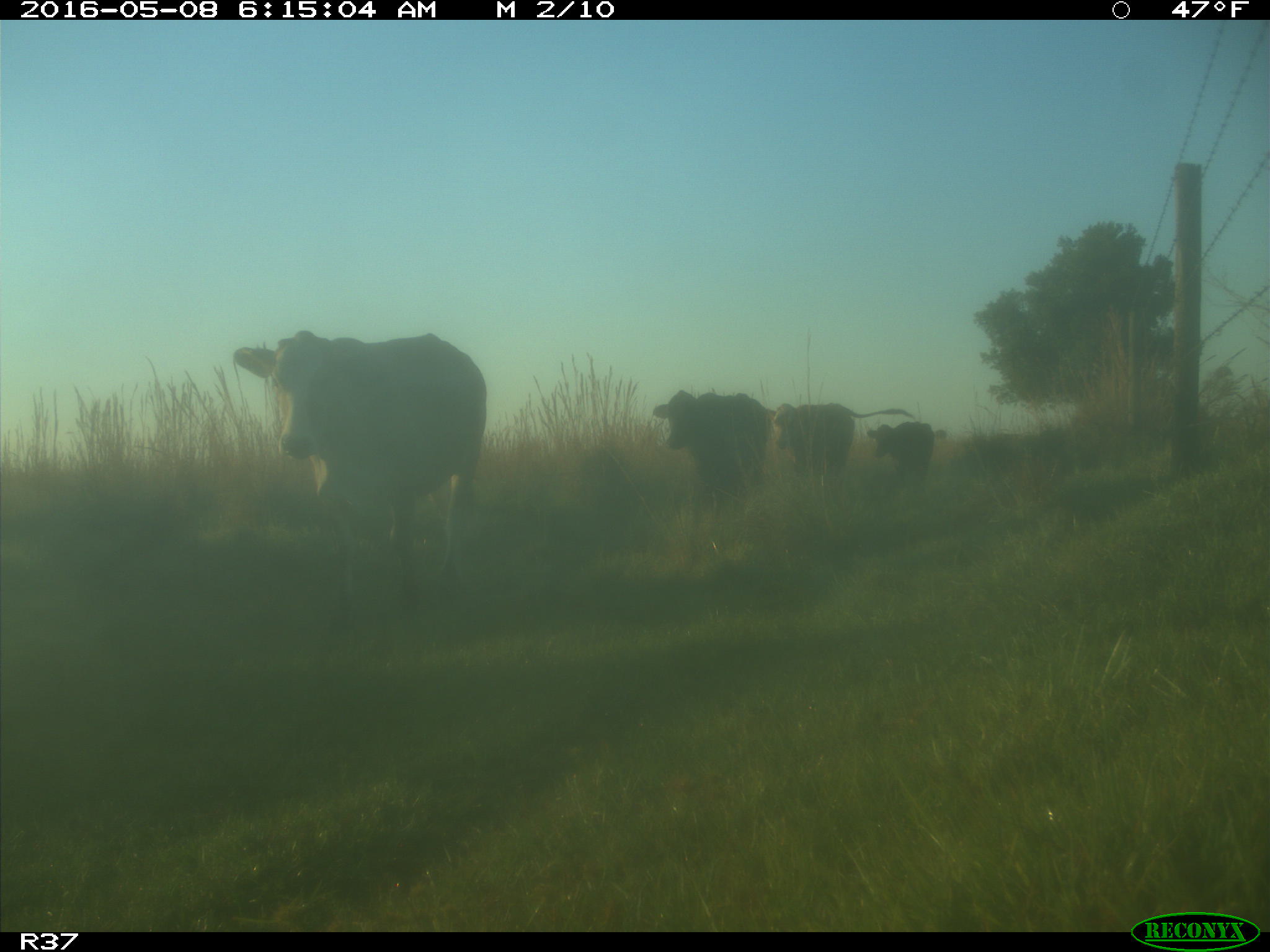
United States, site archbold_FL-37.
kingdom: Animalia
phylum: Chordata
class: Mammalia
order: Artiodactyla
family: Bovidae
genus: Bos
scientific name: Bos taurus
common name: domestic cow